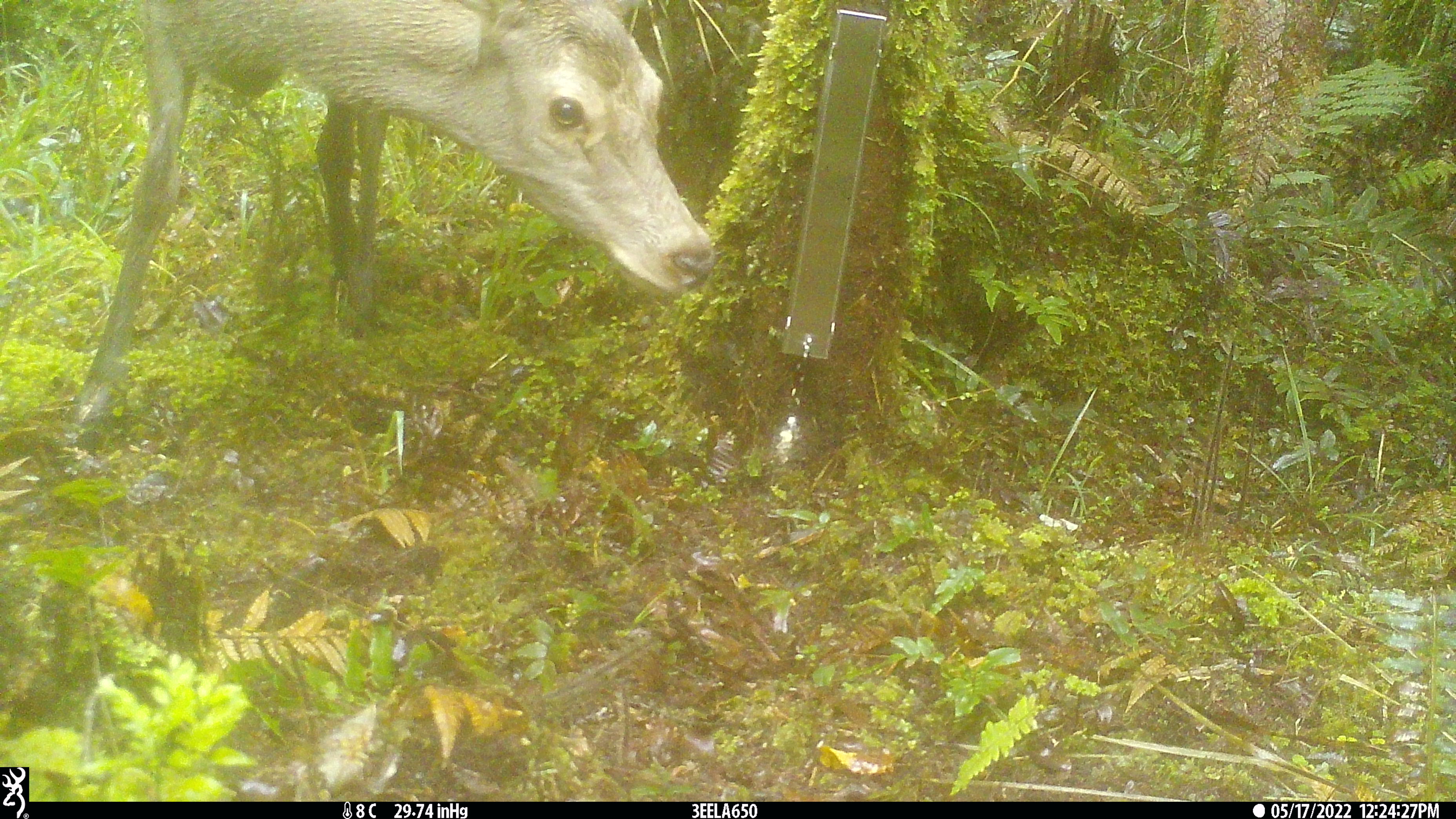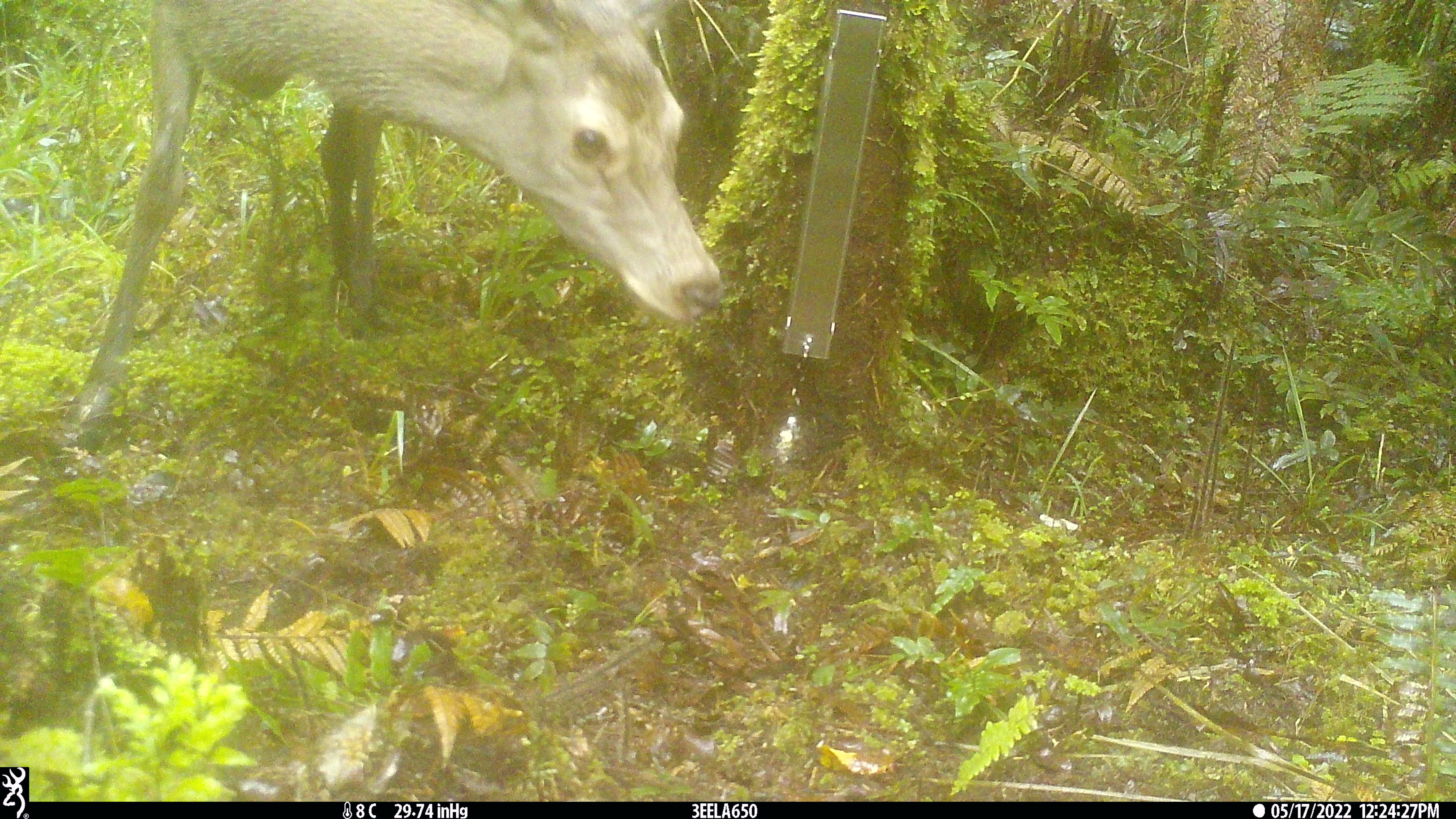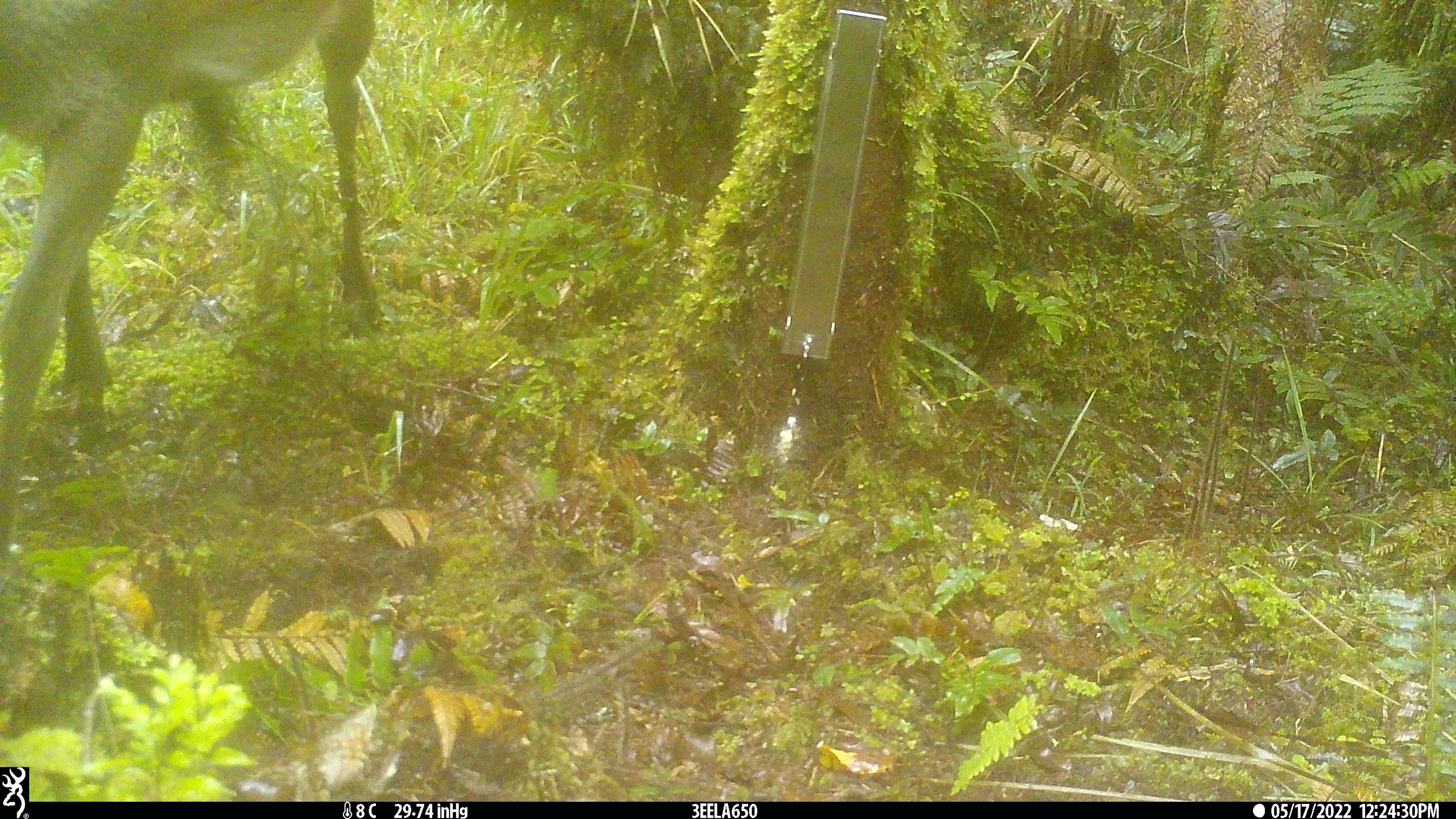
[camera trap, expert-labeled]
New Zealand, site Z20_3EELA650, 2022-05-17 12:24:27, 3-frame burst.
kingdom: Animalia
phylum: Chordata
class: Mammalia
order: Artiodactyla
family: Cervidae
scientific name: Cervidae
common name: deer